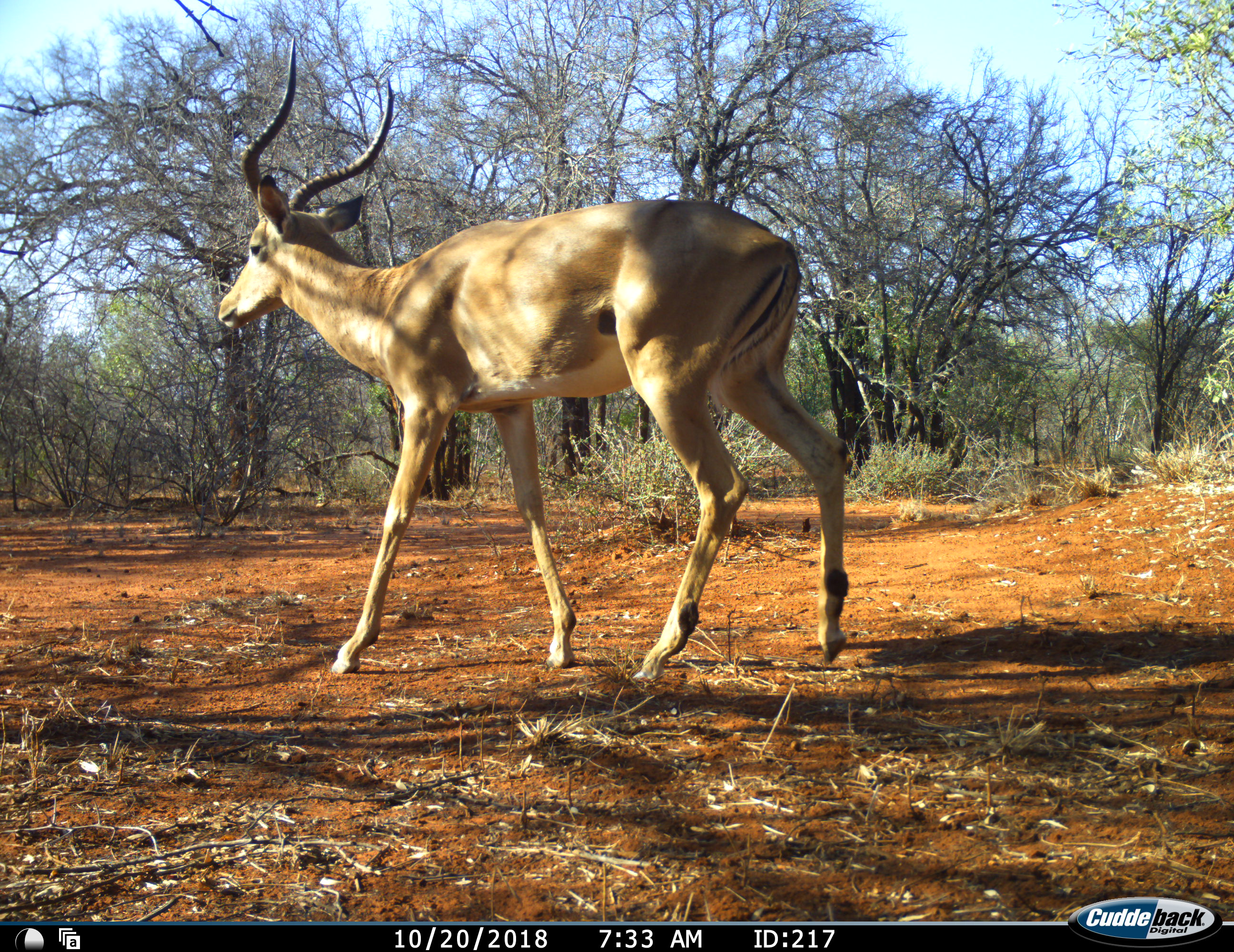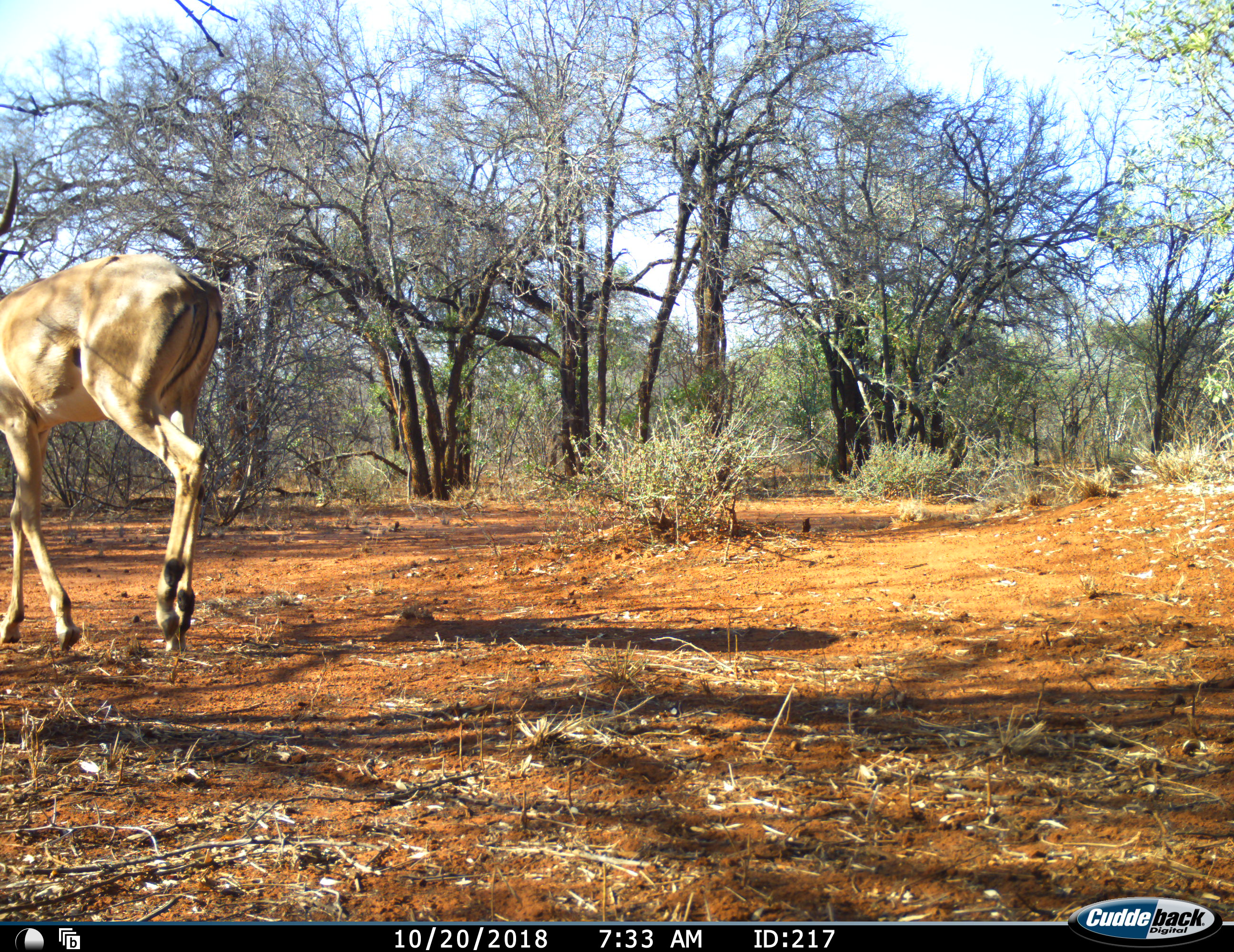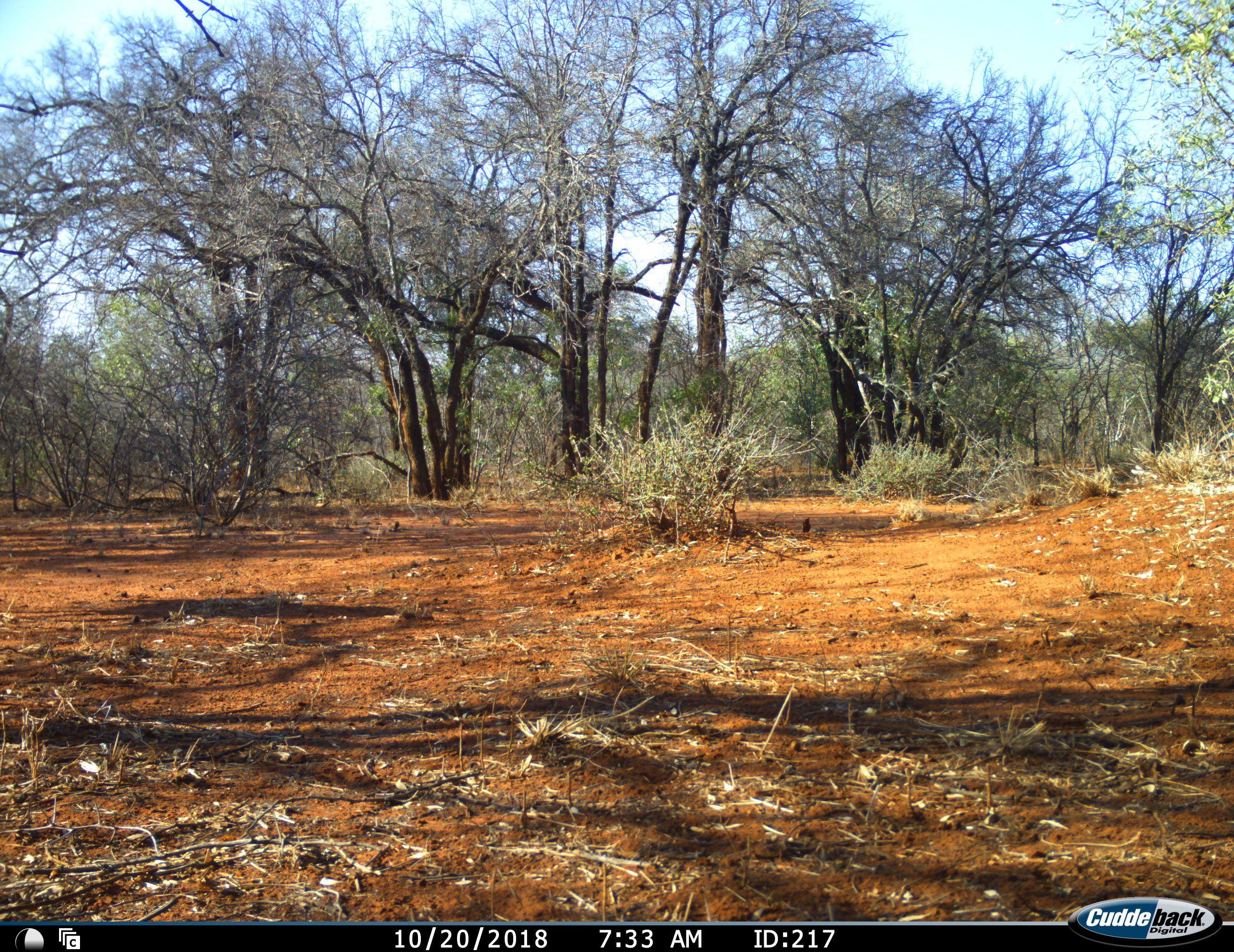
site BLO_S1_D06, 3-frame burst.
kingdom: Animalia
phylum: Chordata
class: Mammalia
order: Artiodactyla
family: Bovidae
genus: Aepyceros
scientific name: Aepyceros melampus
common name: impala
Impala (Aepyceros melampus), count 1. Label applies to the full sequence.